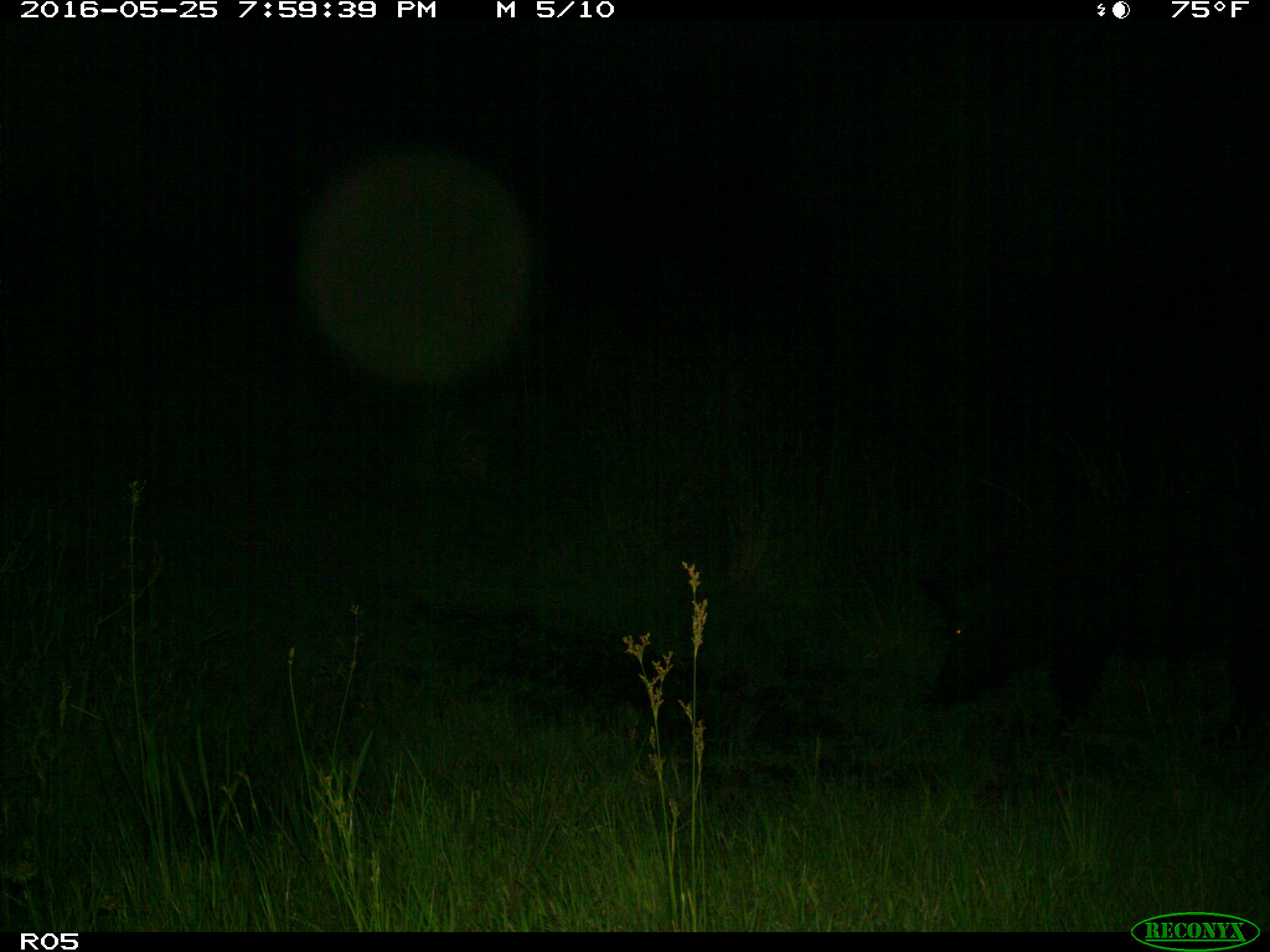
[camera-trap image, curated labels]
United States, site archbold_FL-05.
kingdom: Animalia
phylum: Chordata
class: Mammalia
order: Artiodactyla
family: Suidae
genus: Sus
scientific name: Sus scrofa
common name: wild boar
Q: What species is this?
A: Sus scrofa (wild boar).